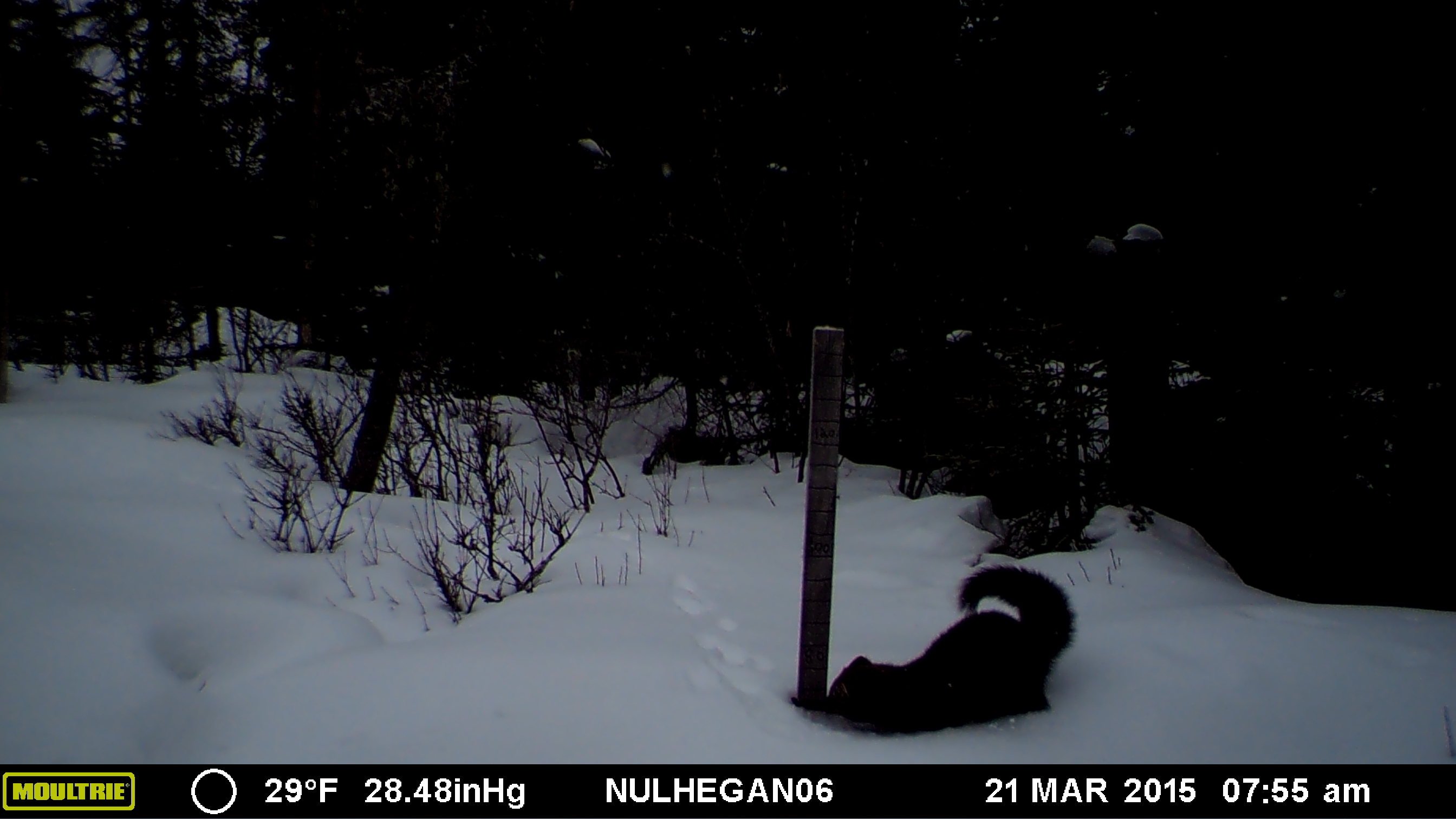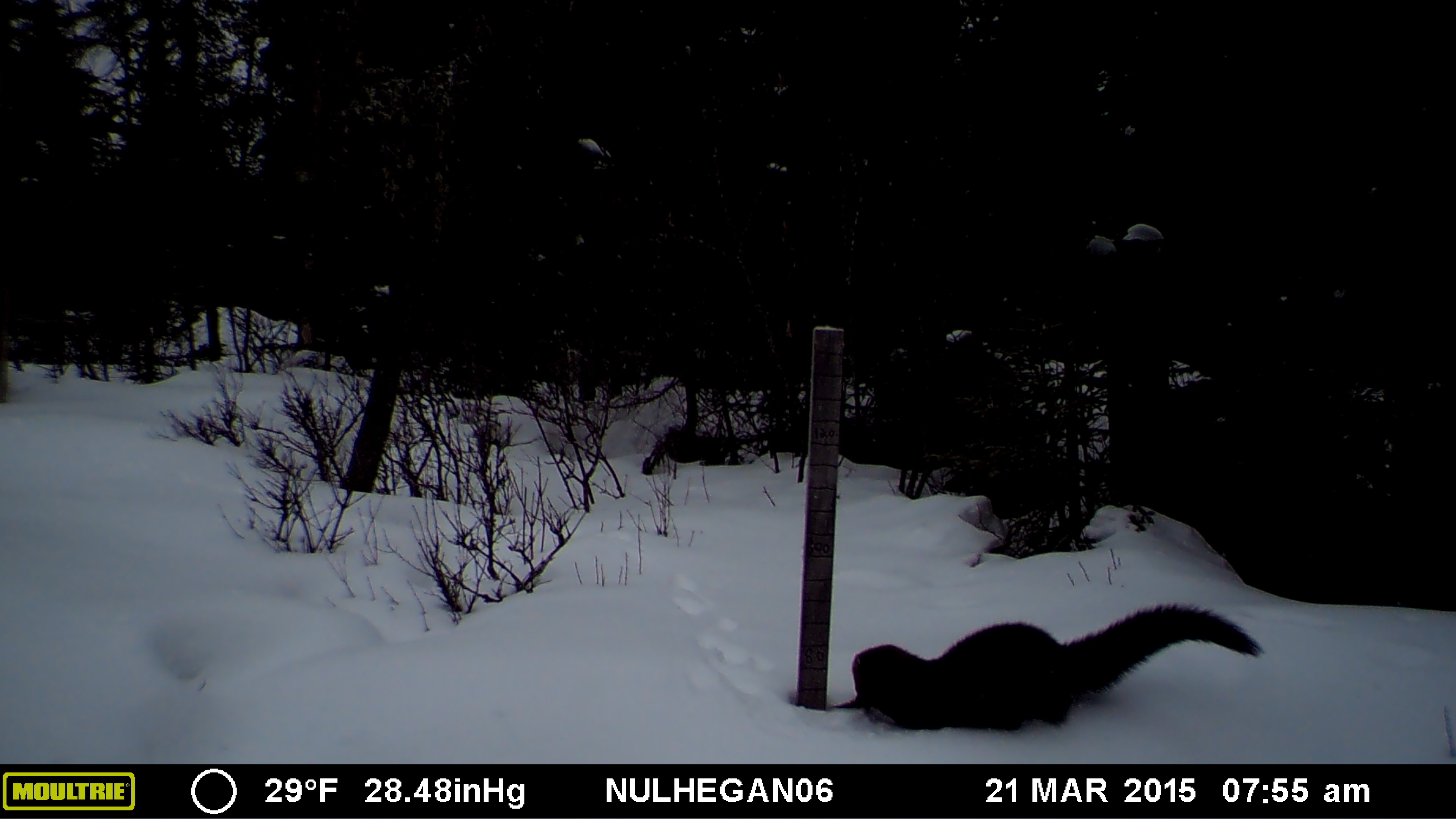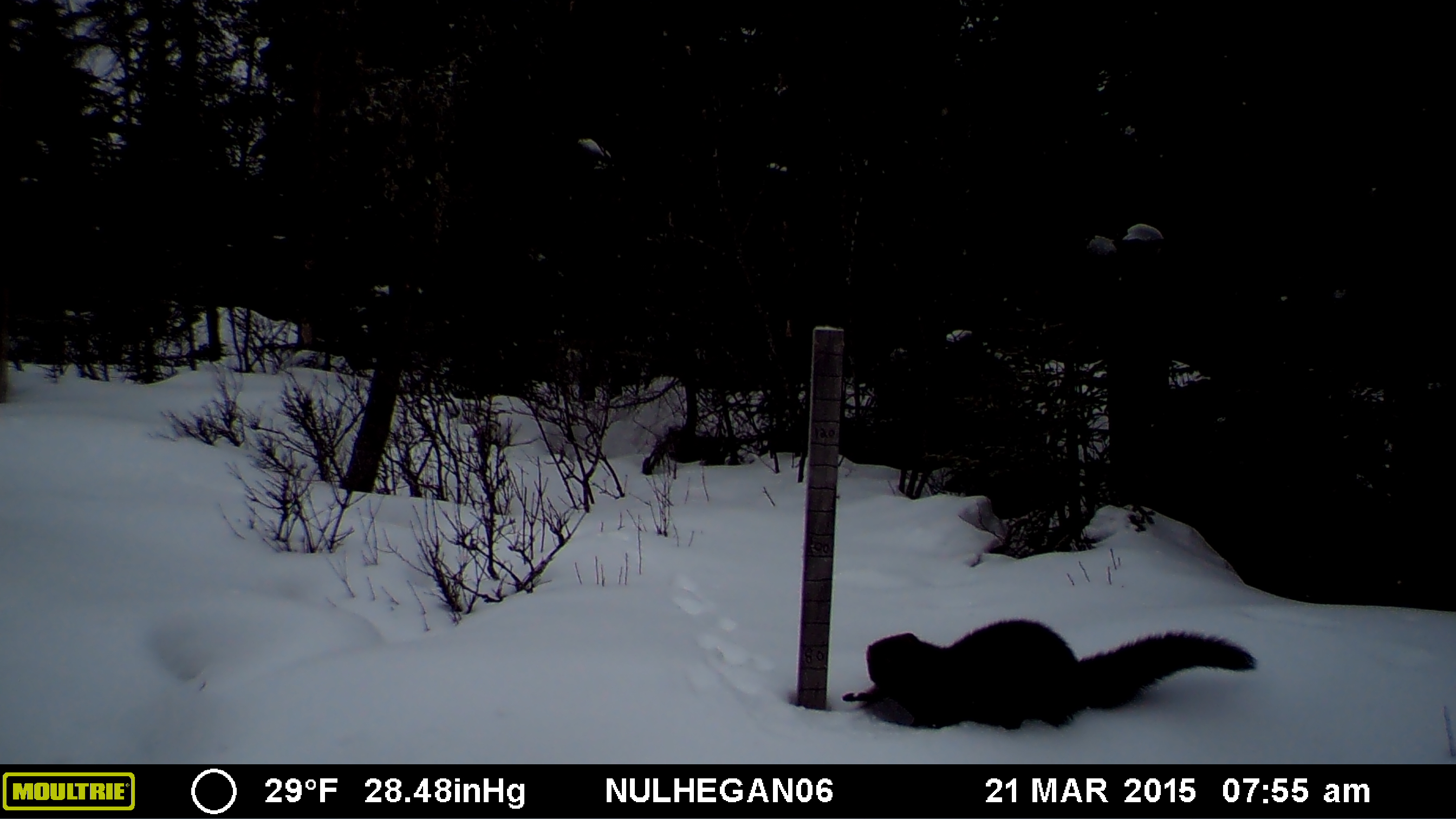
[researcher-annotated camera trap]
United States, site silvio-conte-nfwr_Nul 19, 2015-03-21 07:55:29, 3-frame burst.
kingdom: Animalia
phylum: Chordata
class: Mammalia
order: Carnivora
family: Mustelidae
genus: Pekania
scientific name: Pekania pennanti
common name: fisher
Fisher (Pekania pennanti).